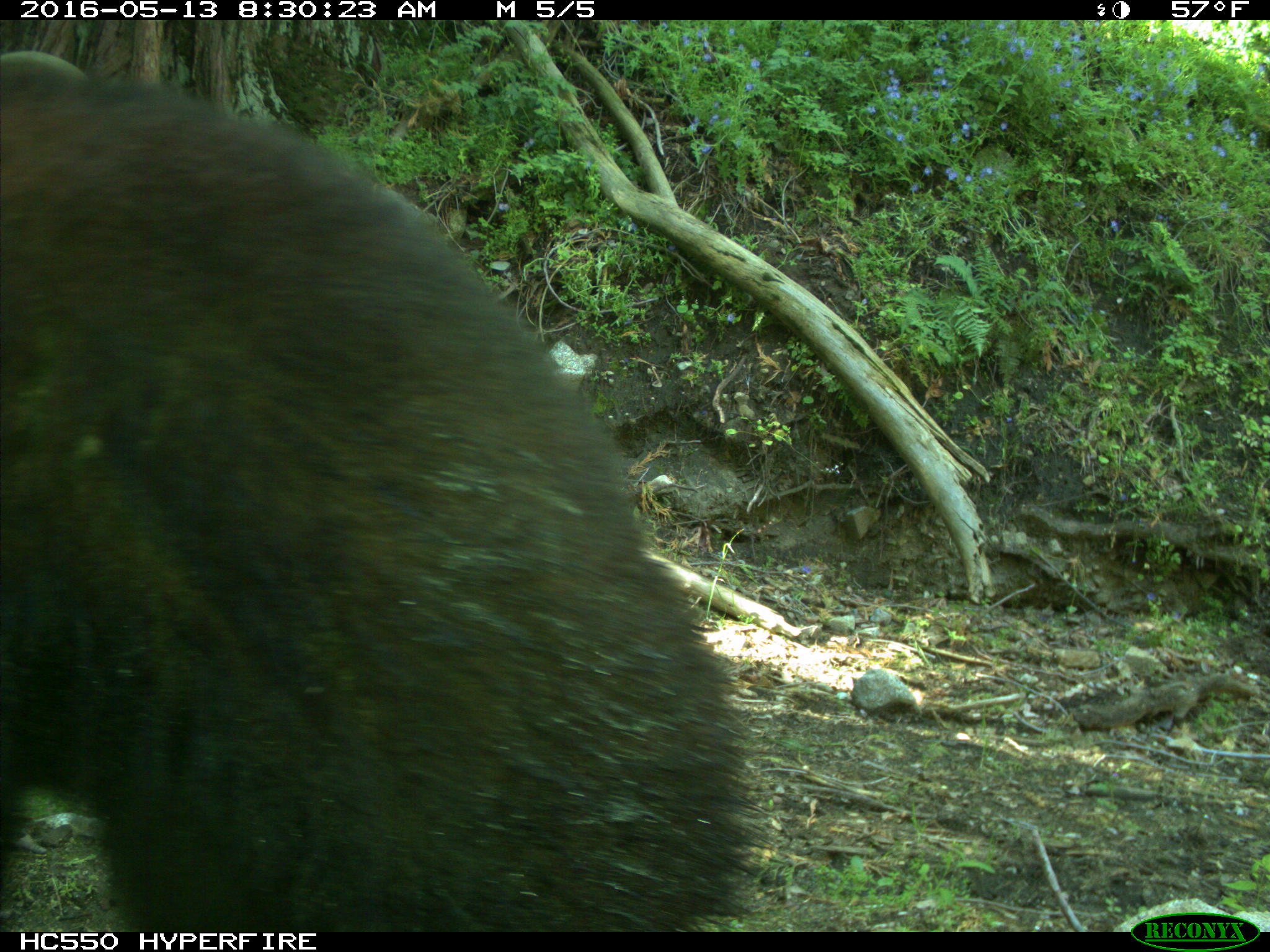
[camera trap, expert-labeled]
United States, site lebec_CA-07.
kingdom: Animalia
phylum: Chordata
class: Mammalia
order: Carnivora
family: Ursidae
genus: Ursus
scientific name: Ursus americanus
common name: american black bear